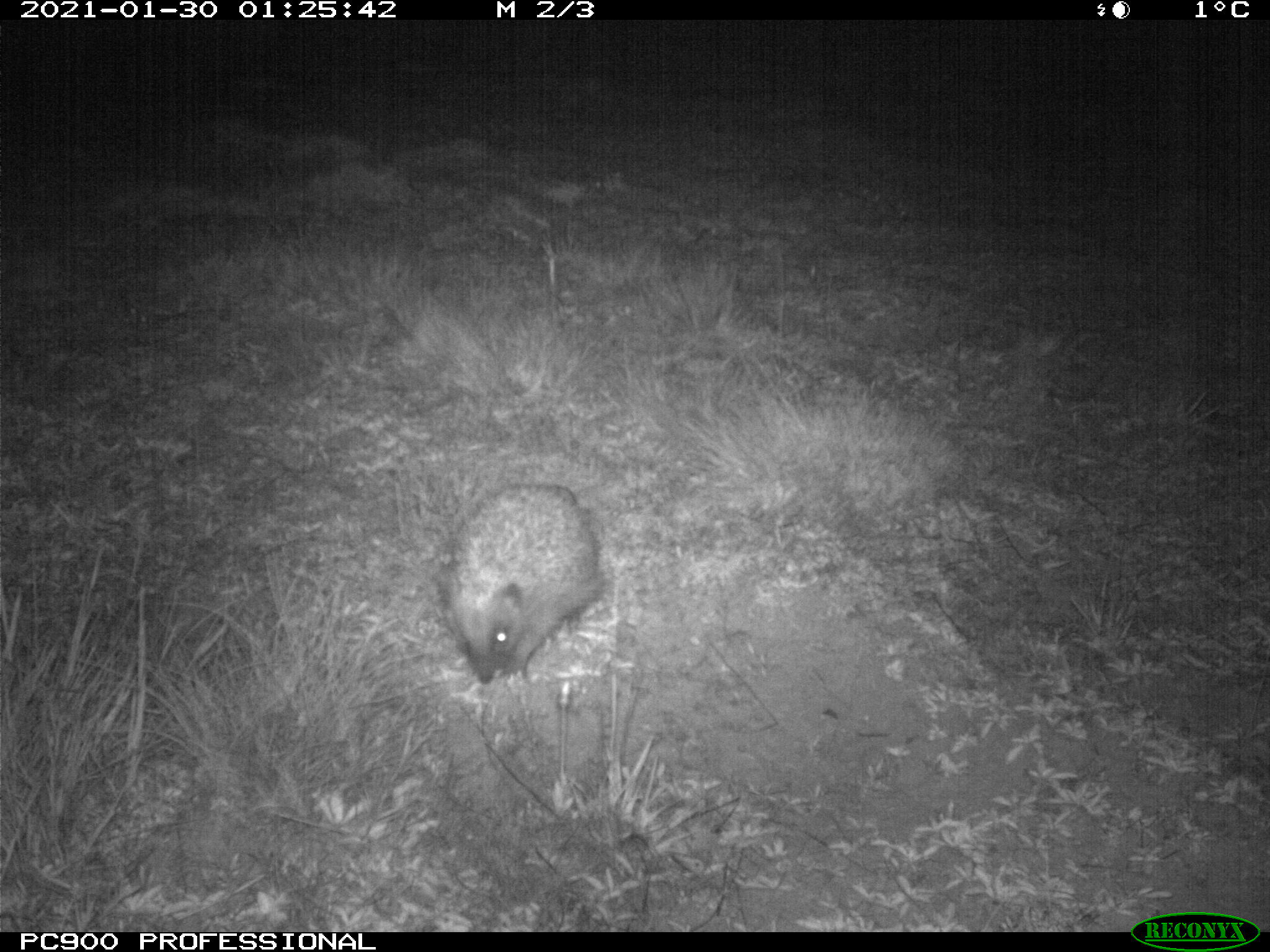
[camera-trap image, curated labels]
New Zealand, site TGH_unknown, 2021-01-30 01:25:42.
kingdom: Animalia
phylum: Chordata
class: Mammalia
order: Eulipotyphla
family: Erinaceidae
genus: Erinaceus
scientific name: Erinaceus europaeus europaeus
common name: european hedgehog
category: hedgehog